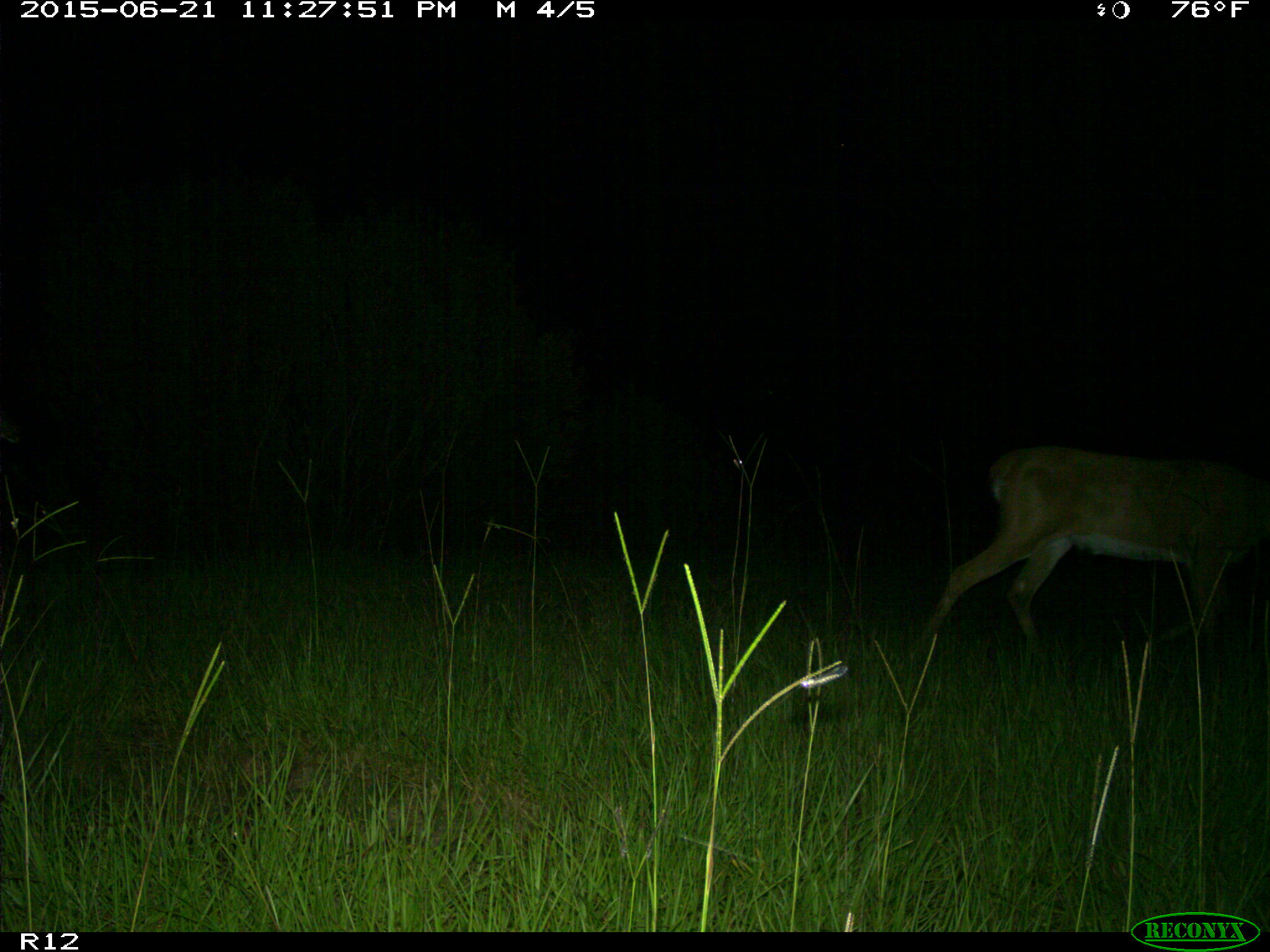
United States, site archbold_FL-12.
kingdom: Animalia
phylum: Chordata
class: Mammalia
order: Artiodactyla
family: Cervidae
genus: Odocoileus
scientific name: Odocoileus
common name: deer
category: unidentified deer